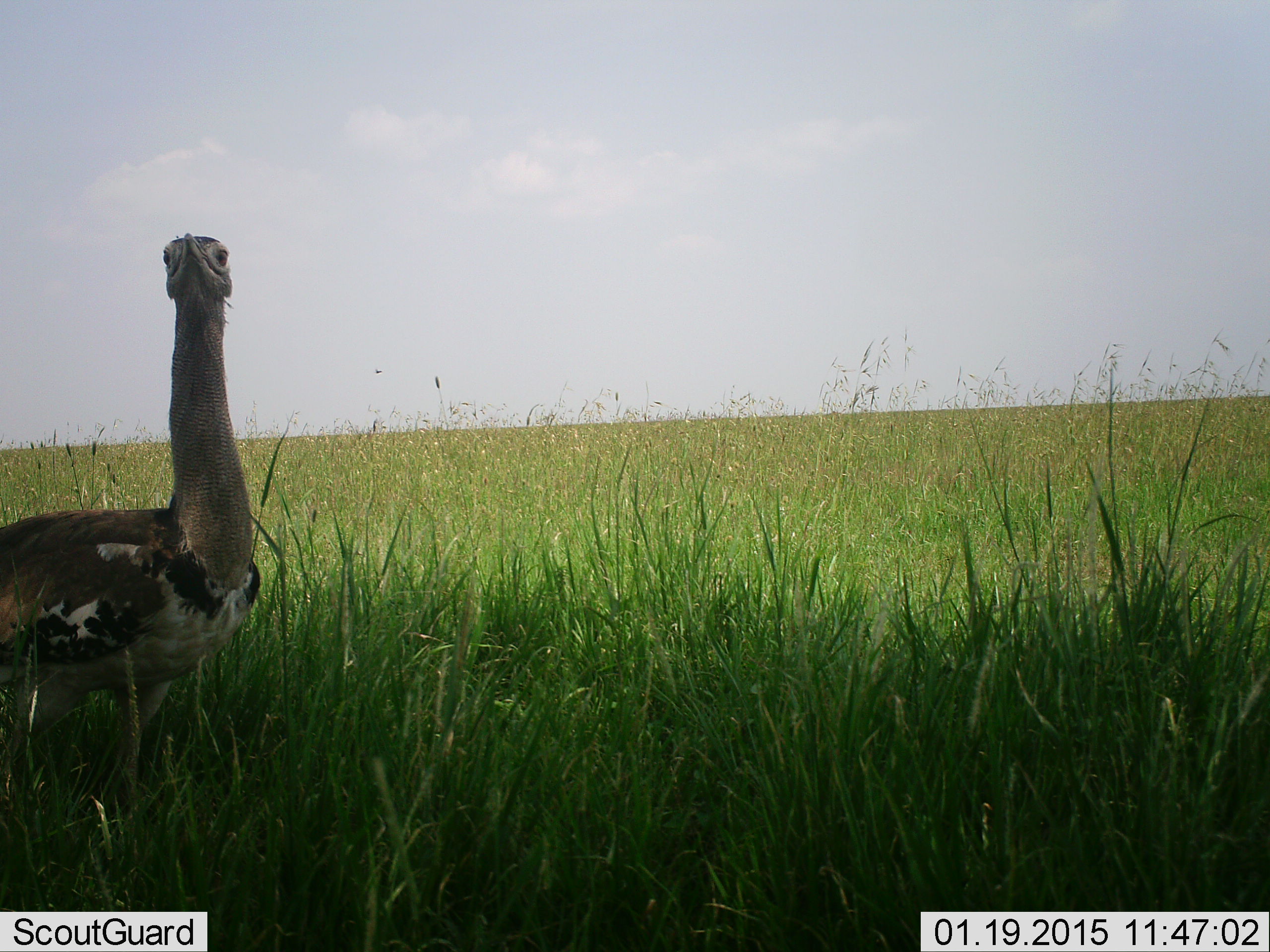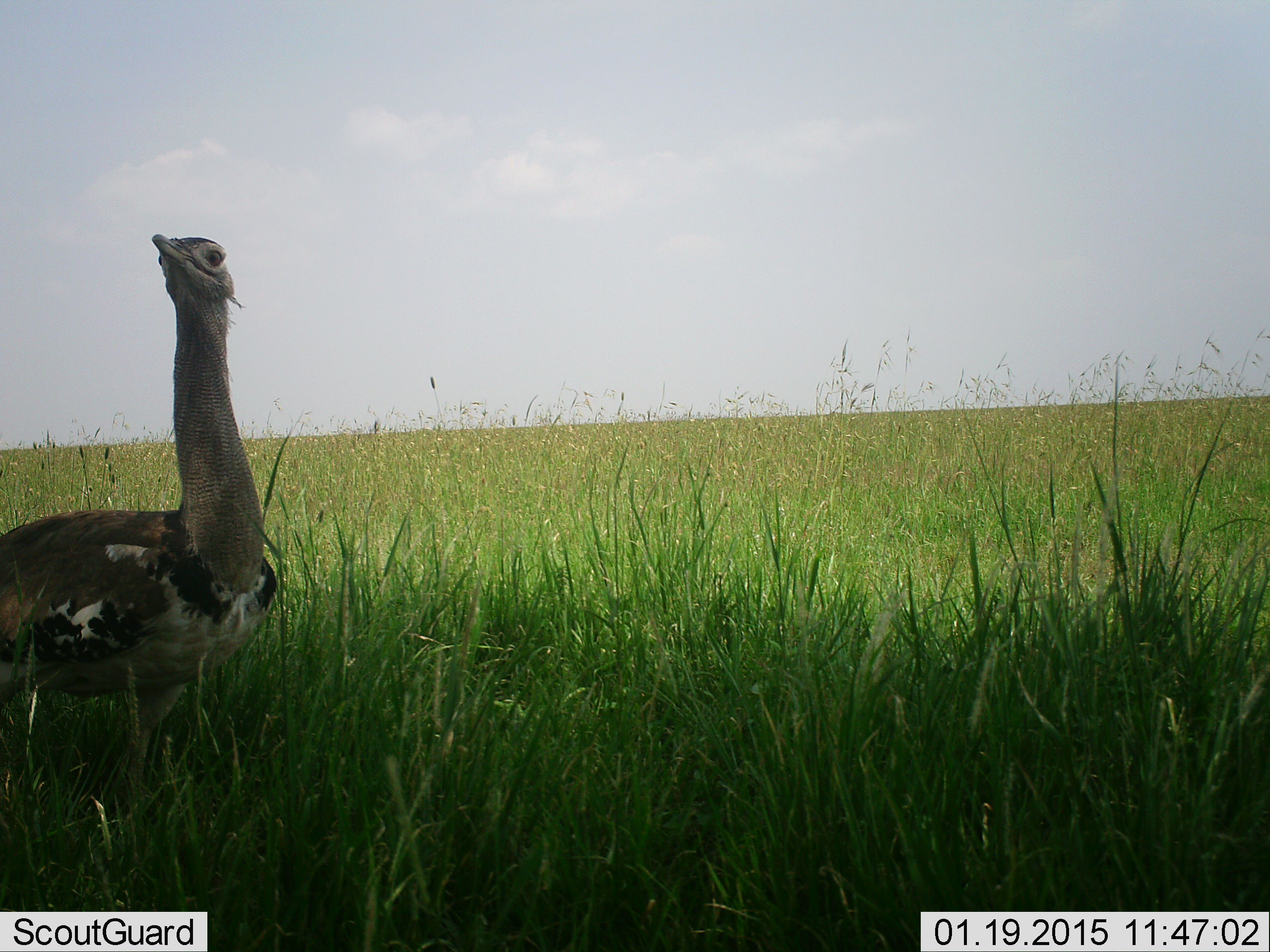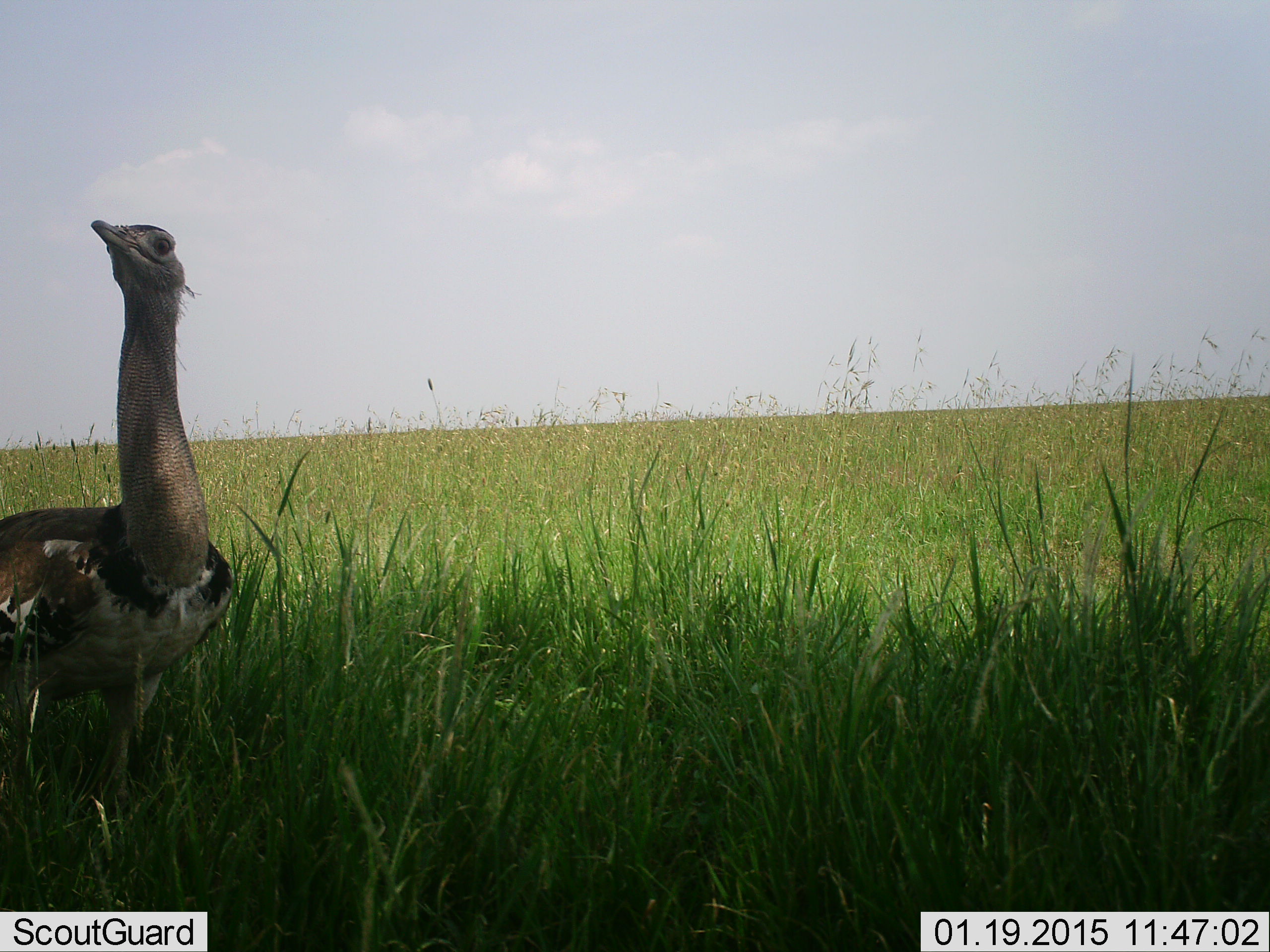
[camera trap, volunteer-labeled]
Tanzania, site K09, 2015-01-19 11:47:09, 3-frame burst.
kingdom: Animalia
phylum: Chordata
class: Aves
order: Otidiformes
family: Otididae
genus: Ardeotis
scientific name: Ardeotis kori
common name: kori bustard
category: koribustard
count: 1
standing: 100%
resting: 0%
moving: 0%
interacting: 0%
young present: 0%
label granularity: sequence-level